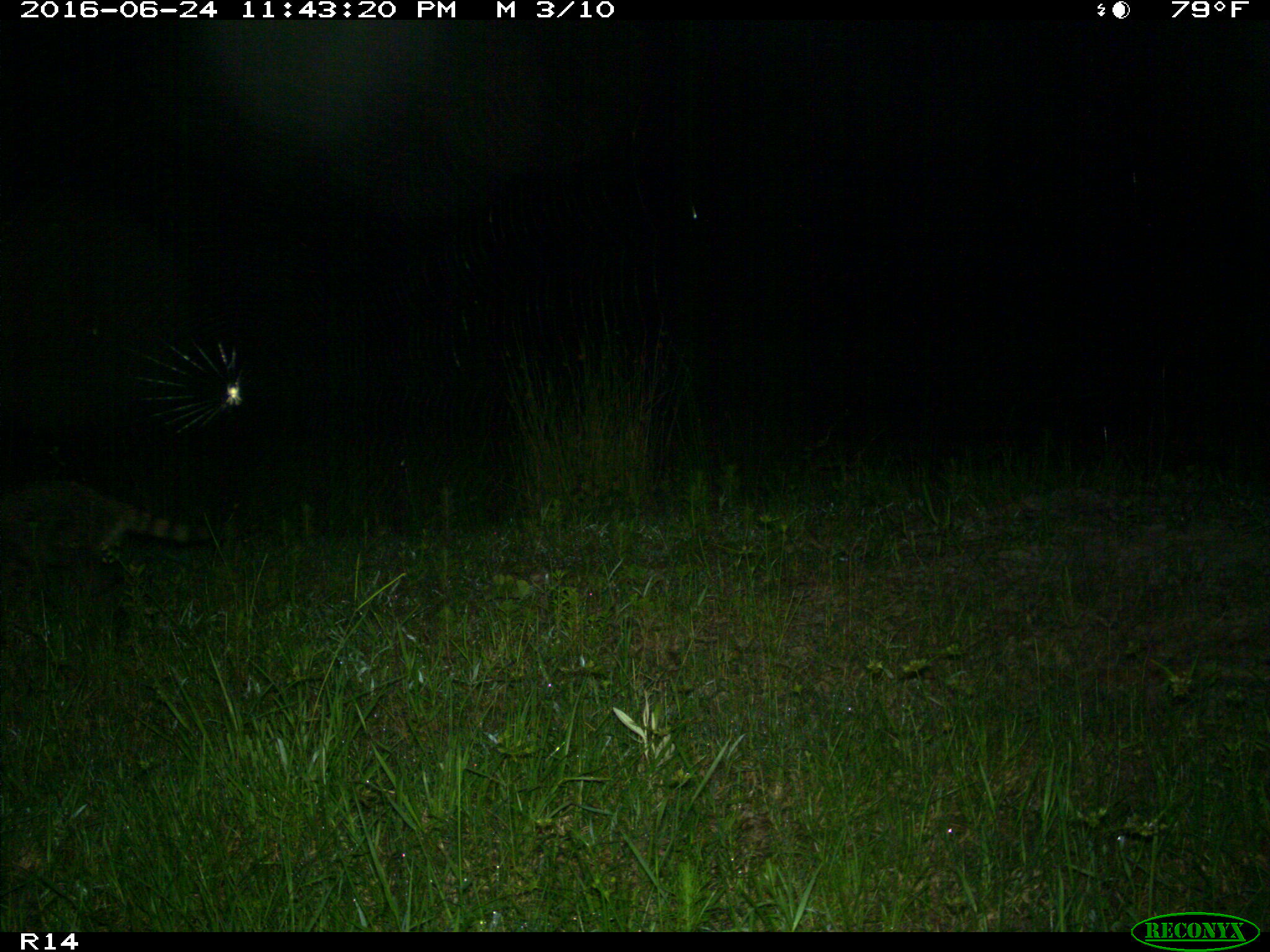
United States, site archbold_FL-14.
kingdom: Animalia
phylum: Chordata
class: Mammalia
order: Carnivora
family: Procyonidae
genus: Procyon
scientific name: Procyon lotor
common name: common raccoon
Procyon lotor (common raccoon).